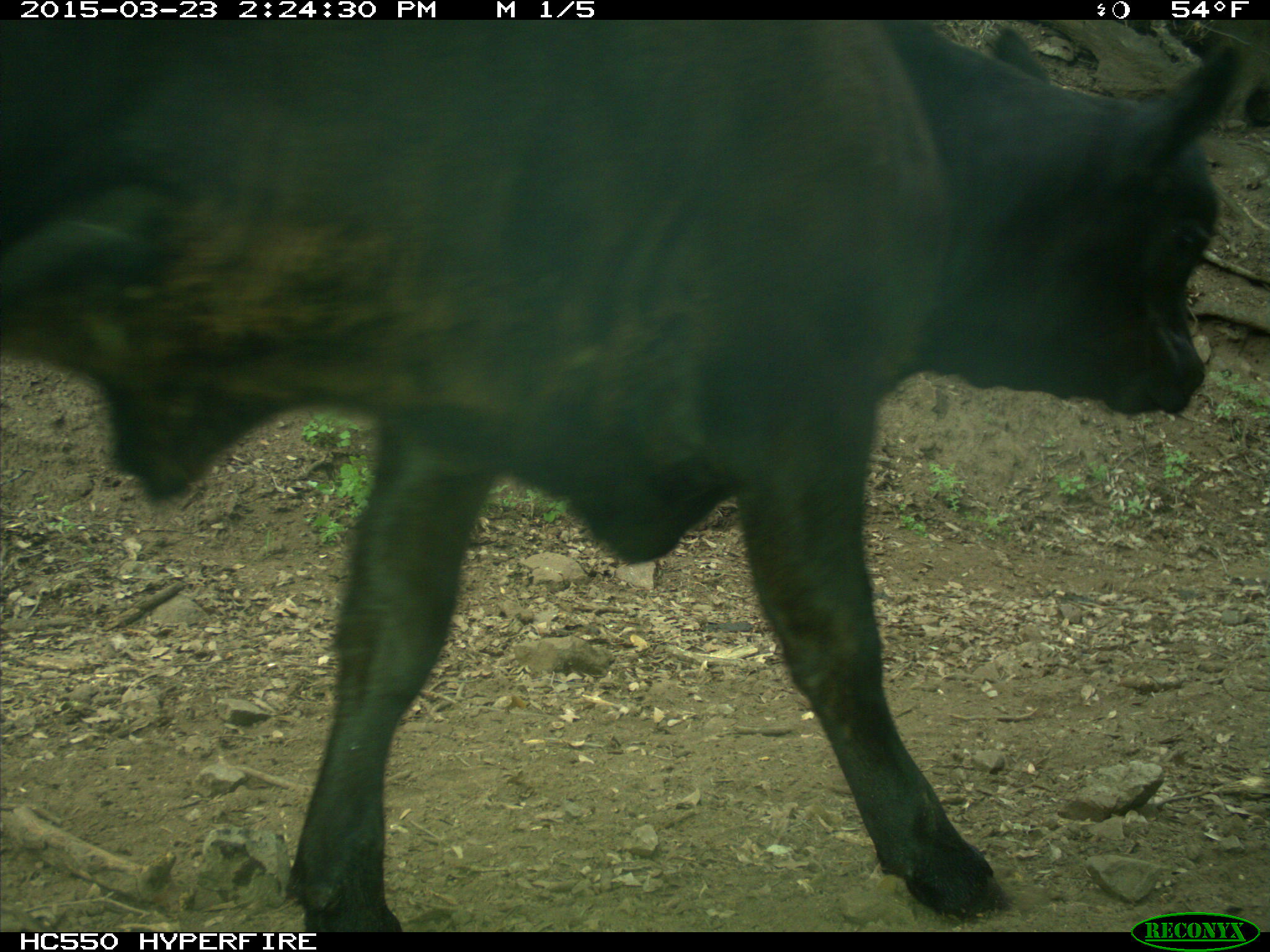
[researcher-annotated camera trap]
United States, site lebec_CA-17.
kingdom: Animalia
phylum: Chordata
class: Mammalia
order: Artiodactyla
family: Bovidae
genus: Bos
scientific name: Bos taurus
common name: domestic cow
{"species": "Bos taurus (domestic cow)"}